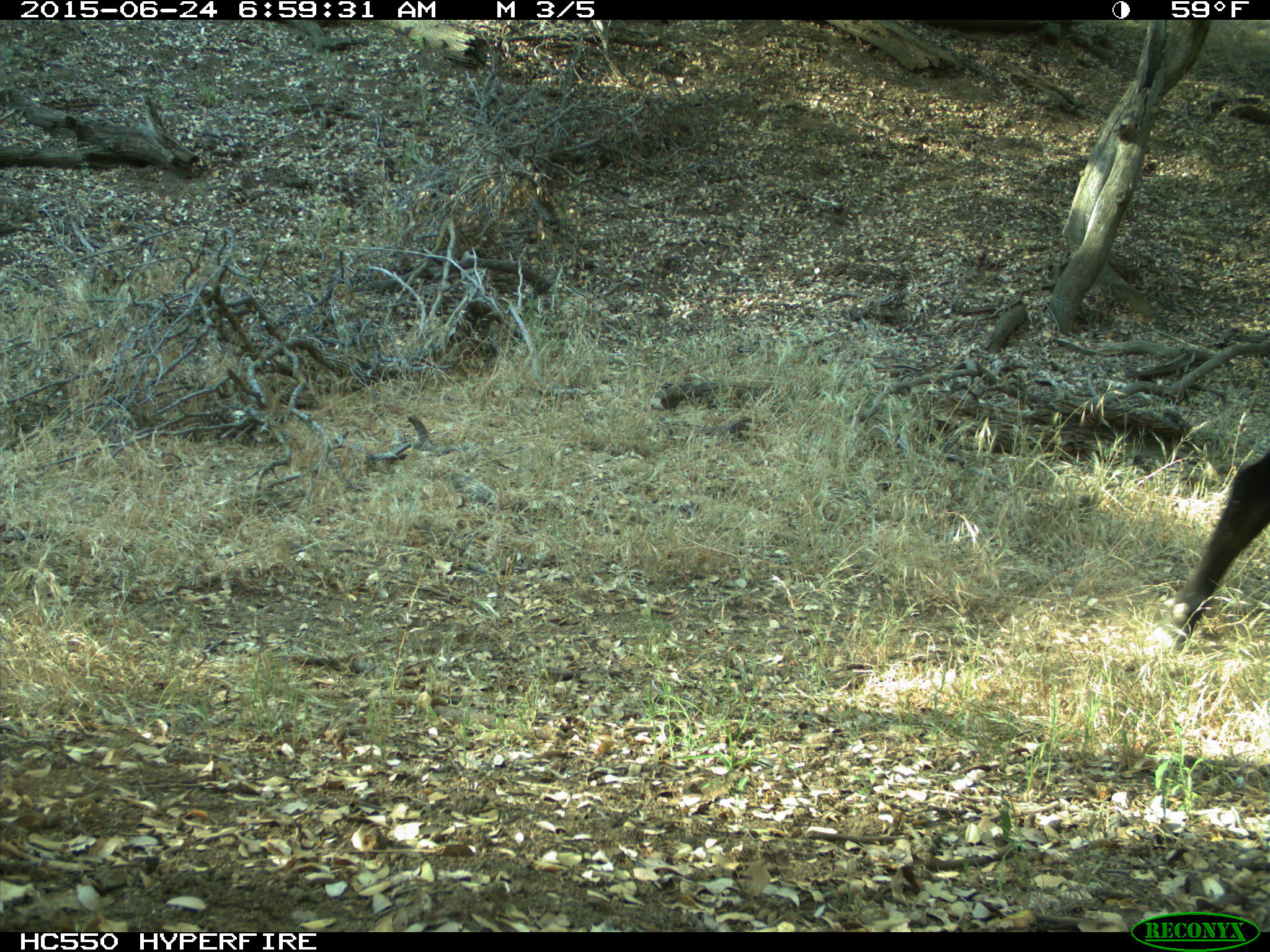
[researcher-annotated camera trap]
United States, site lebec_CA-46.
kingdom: Animalia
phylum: Chordata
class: Mammalia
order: Artiodactyla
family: Bovidae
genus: Bos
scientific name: Bos taurus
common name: domestic cow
Bos taurus (domestic cow).